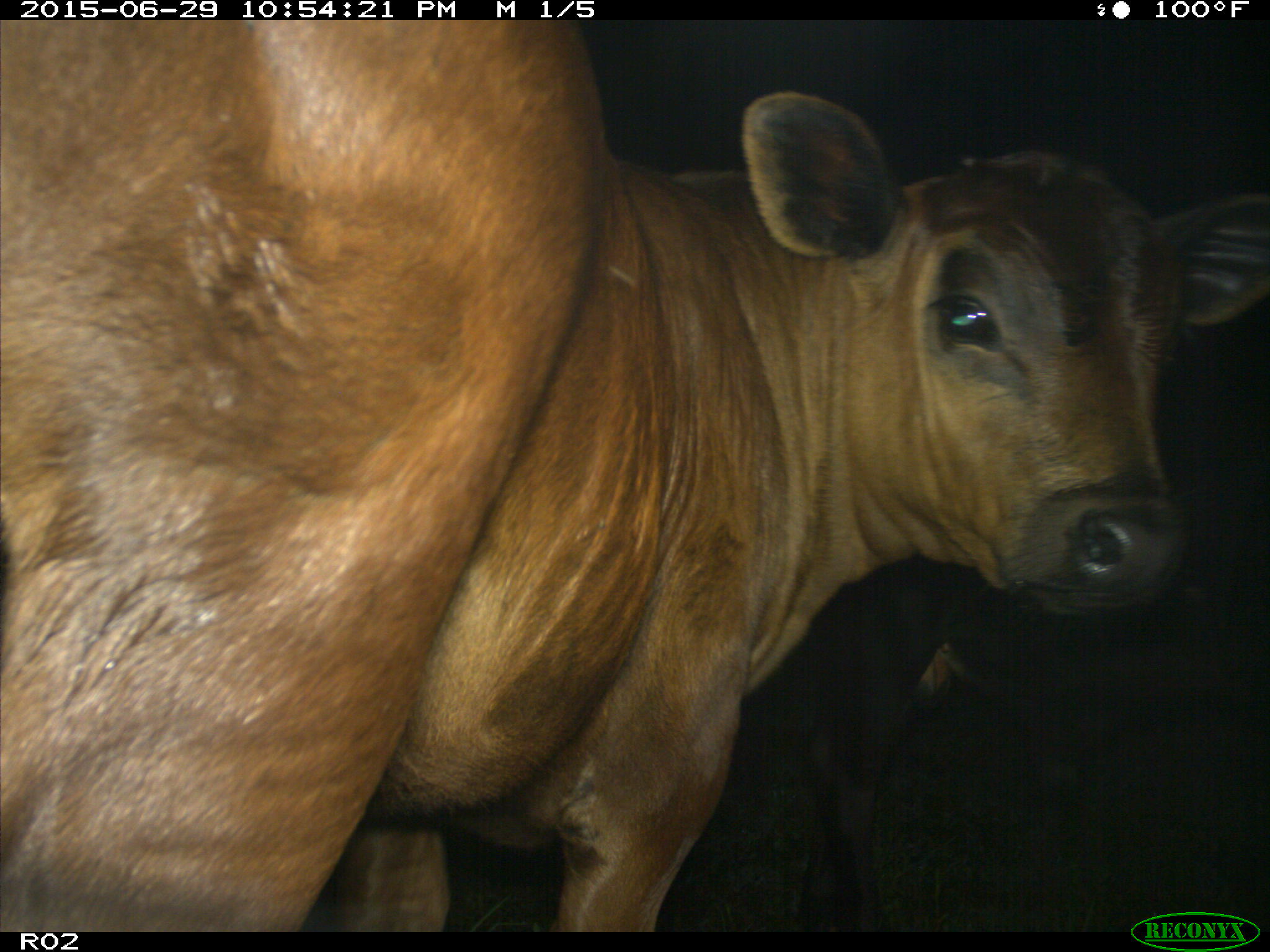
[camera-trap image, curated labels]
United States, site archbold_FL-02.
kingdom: Animalia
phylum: Chordata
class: Mammalia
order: Artiodactyla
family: Bovidae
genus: Bos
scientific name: Bos taurus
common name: domestic cow